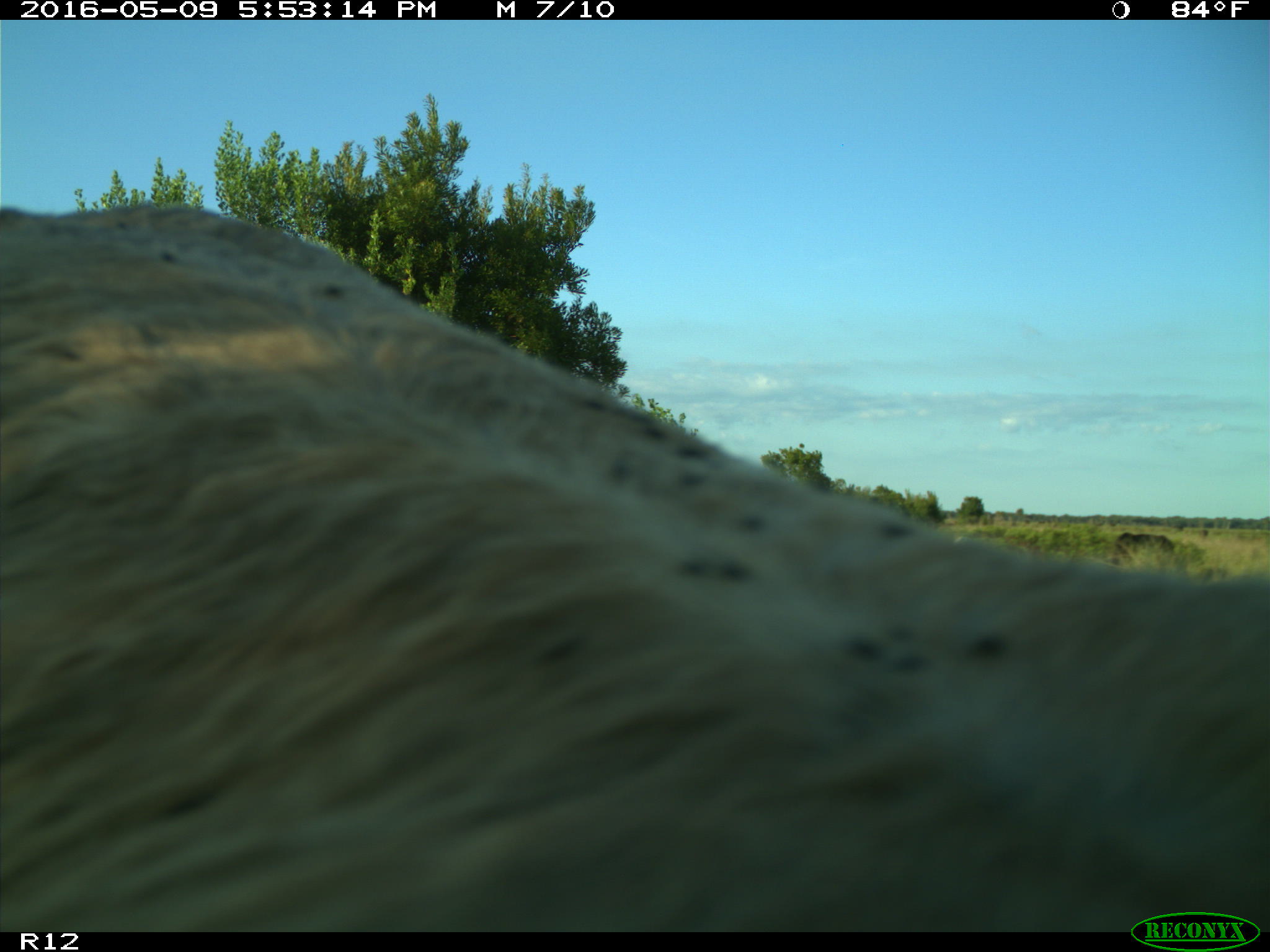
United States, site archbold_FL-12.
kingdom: Animalia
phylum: Chordata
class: Mammalia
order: Artiodactyla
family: Bovidae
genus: Bos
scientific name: Bos taurus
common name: domestic cow